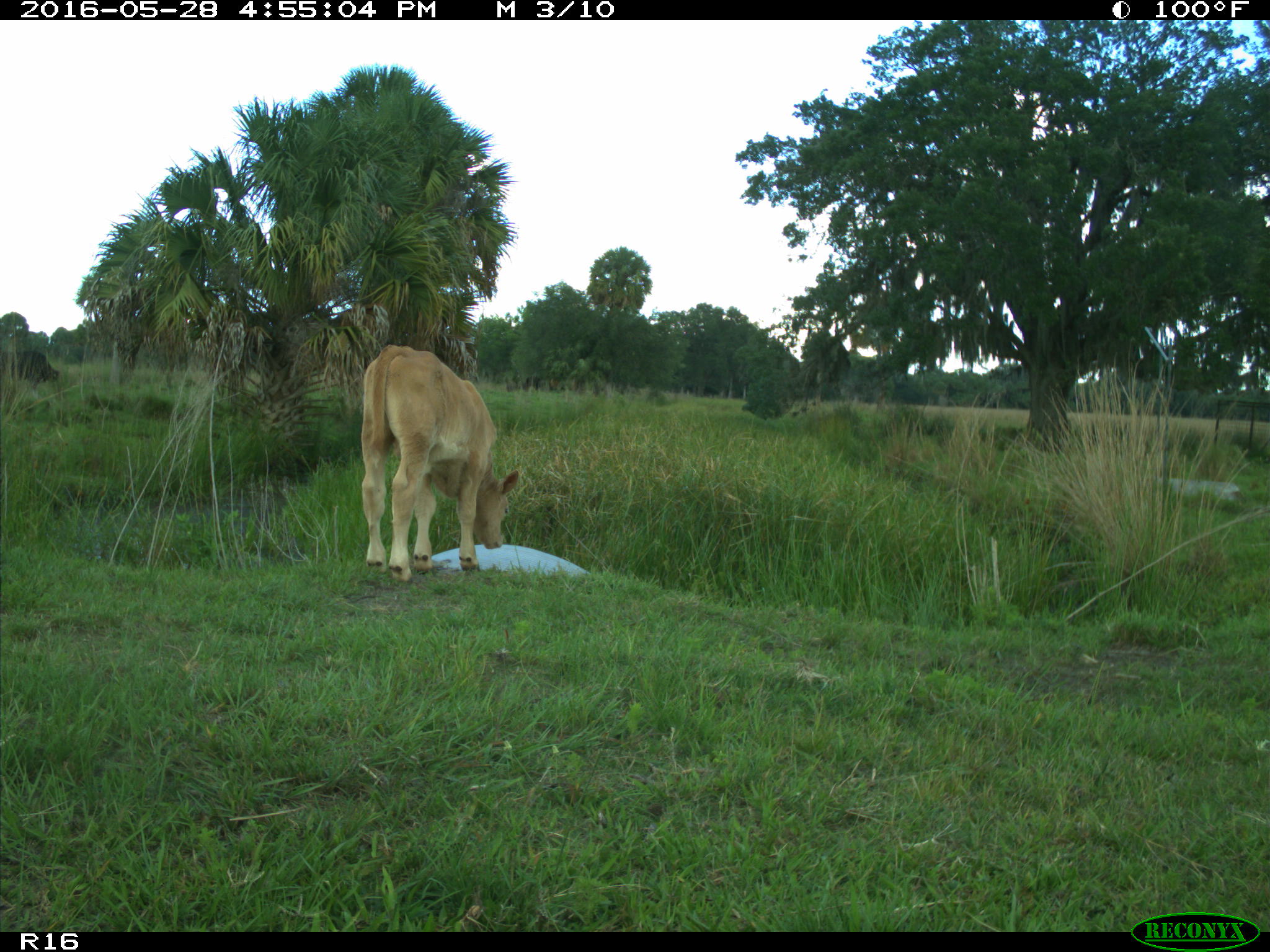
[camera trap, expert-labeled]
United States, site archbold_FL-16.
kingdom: Animalia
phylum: Chordata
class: Mammalia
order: Artiodactyla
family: Bovidae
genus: Bos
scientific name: Bos taurus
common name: domestic cow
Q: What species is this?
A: Bos taurus (domestic cow).